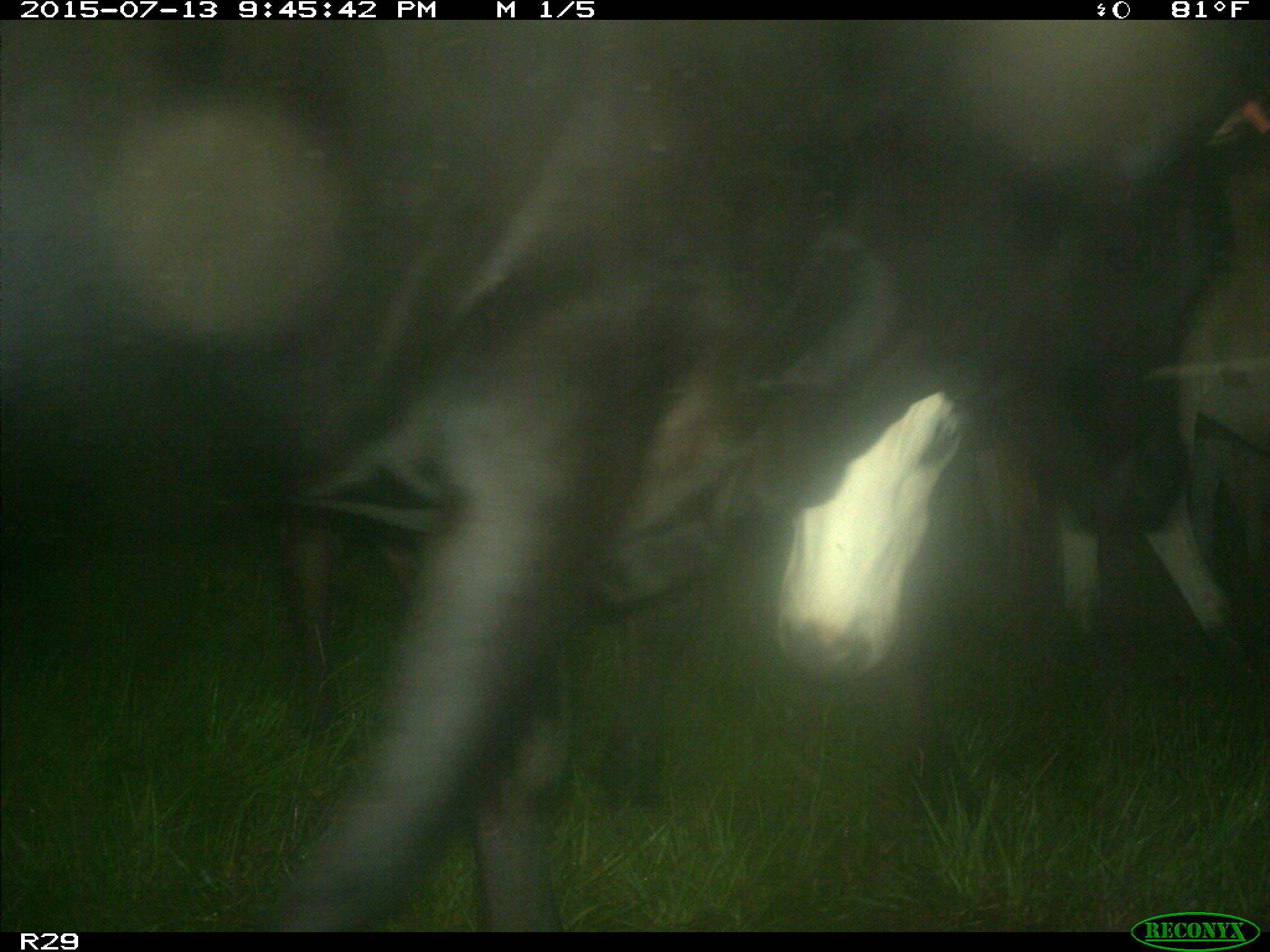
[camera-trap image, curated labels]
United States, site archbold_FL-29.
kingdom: Animalia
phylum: Chordata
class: Mammalia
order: Artiodactyla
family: Bovidae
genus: Bos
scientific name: Bos taurus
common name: domestic cow